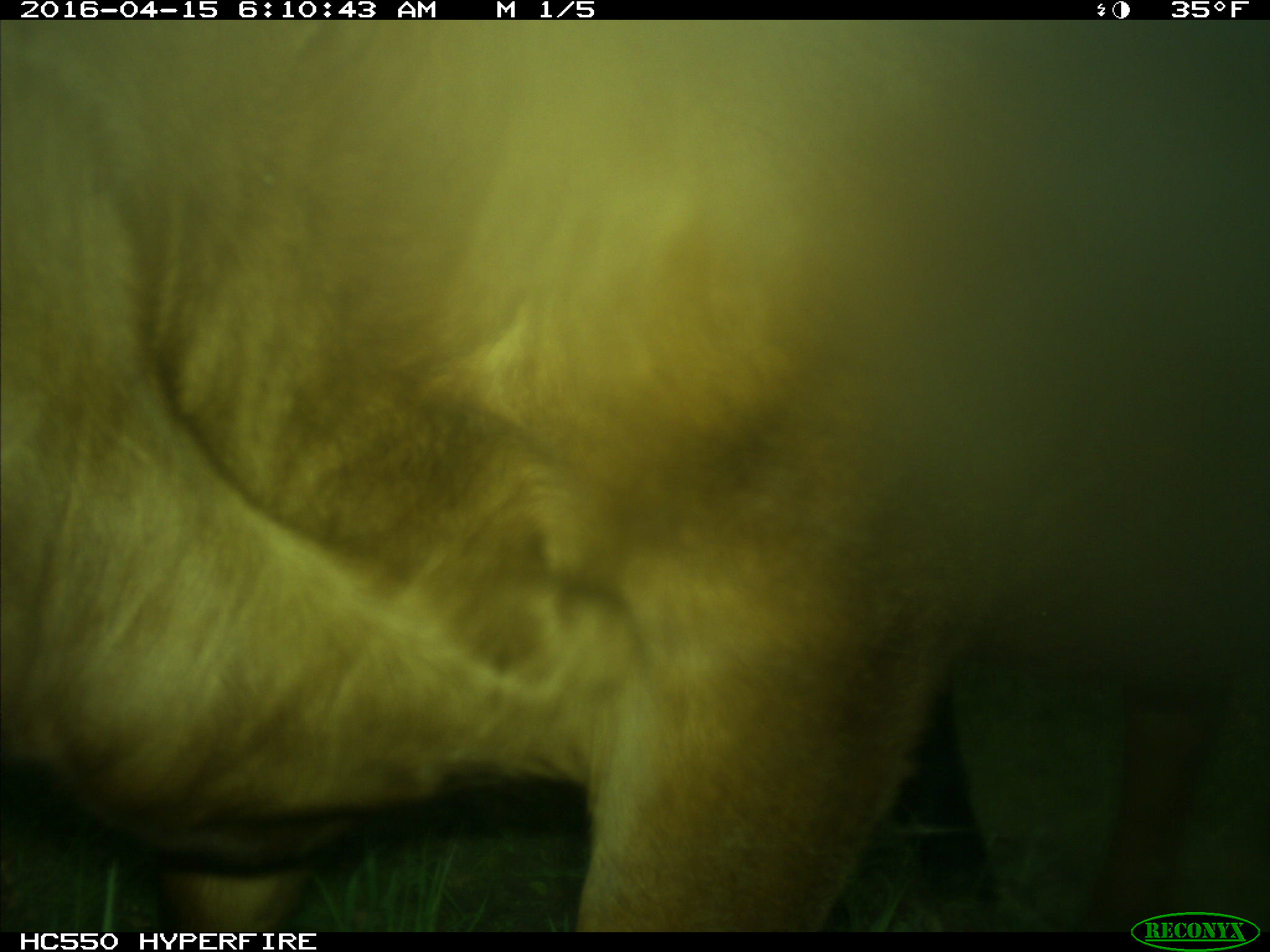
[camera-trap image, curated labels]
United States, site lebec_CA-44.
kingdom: Animalia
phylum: Chordata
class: Mammalia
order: Artiodactyla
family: Bovidae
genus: Bos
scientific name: Bos taurus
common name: domestic cow